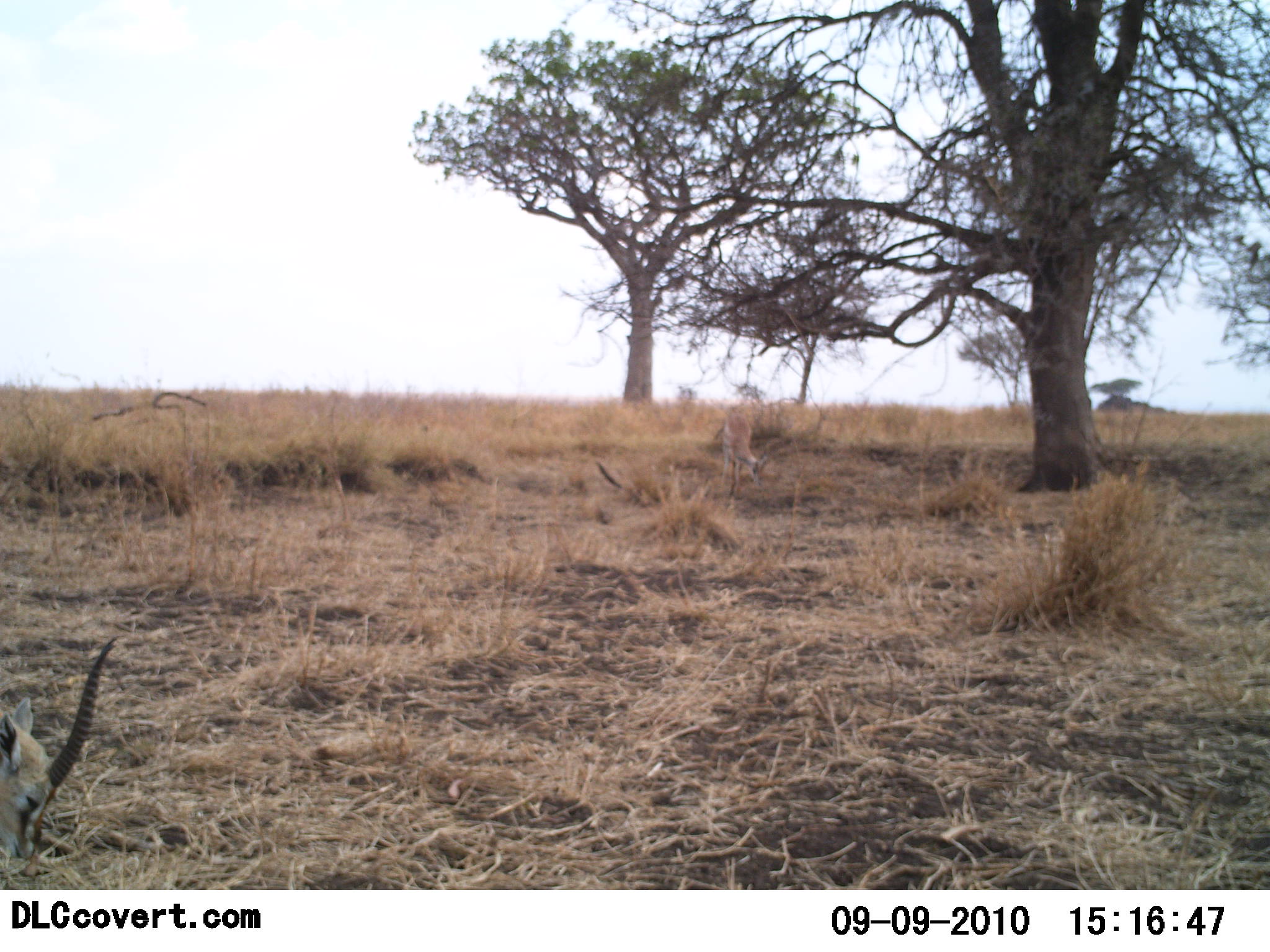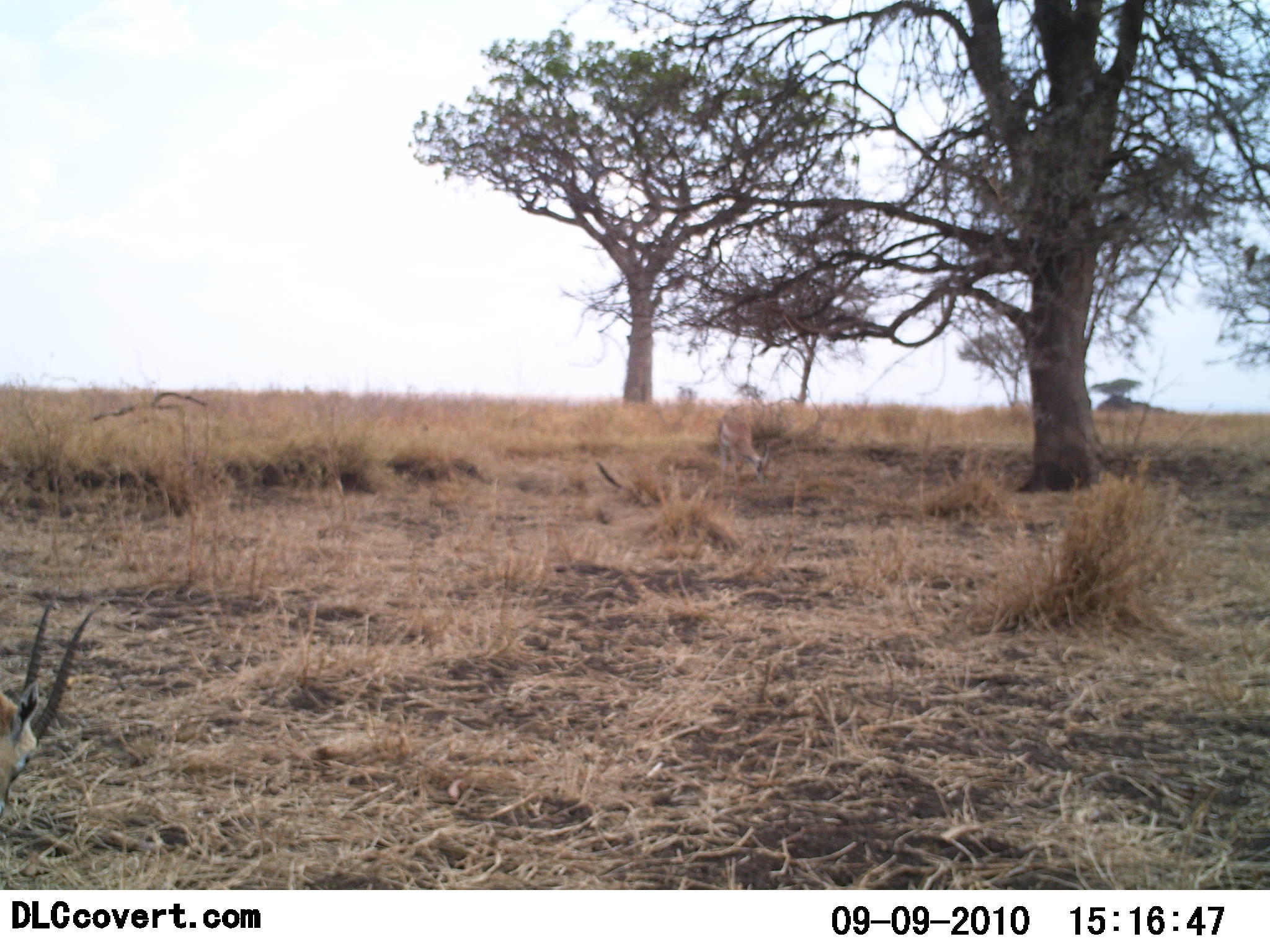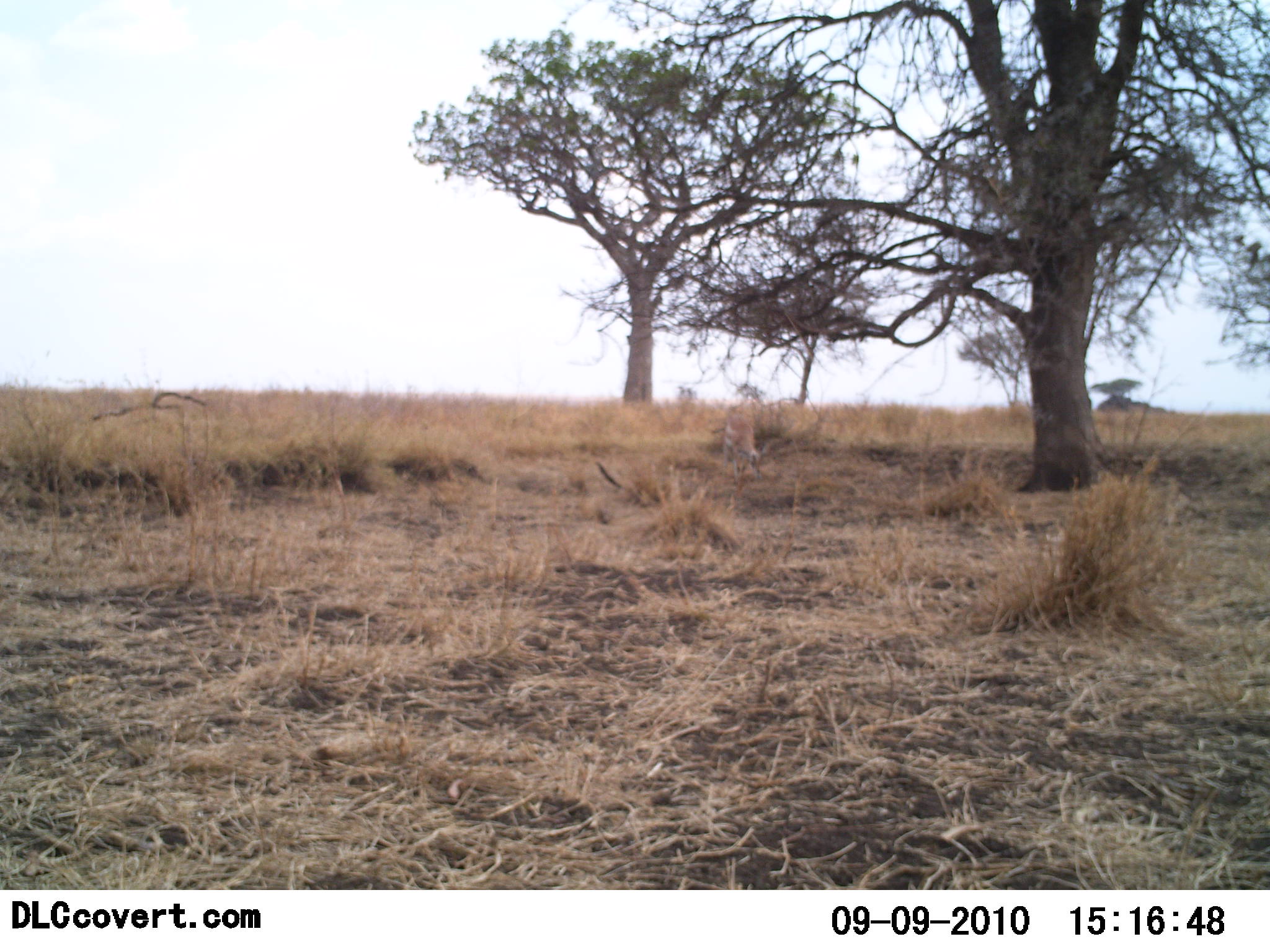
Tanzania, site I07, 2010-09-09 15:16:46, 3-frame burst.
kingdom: Animalia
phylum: Chordata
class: Mammalia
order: Artiodactyla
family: Bovidae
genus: Eudorcas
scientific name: Eudorcas thomsonii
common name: thomson's gazelle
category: gazellethomsons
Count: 2.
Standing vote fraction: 30%.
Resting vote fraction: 0%.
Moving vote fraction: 5%.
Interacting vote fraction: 0%.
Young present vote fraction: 5%.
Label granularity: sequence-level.